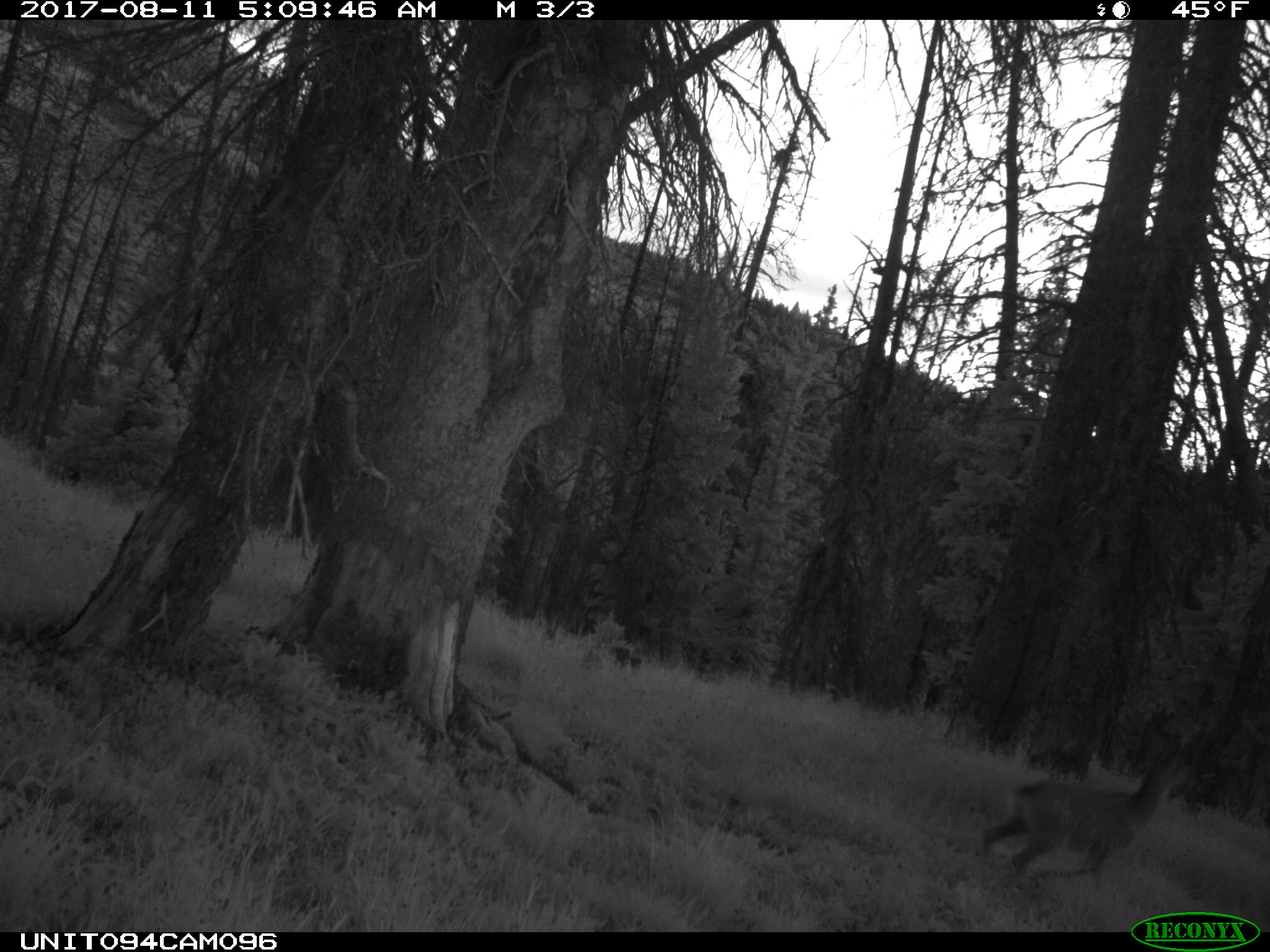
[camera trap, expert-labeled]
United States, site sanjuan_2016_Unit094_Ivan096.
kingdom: Animalia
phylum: Chordata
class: Mammalia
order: Artiodactyla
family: Cervidae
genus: Odocoileus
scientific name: Odocoileus hemionus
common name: mule deer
Odocoileus hemionus (mule deer).